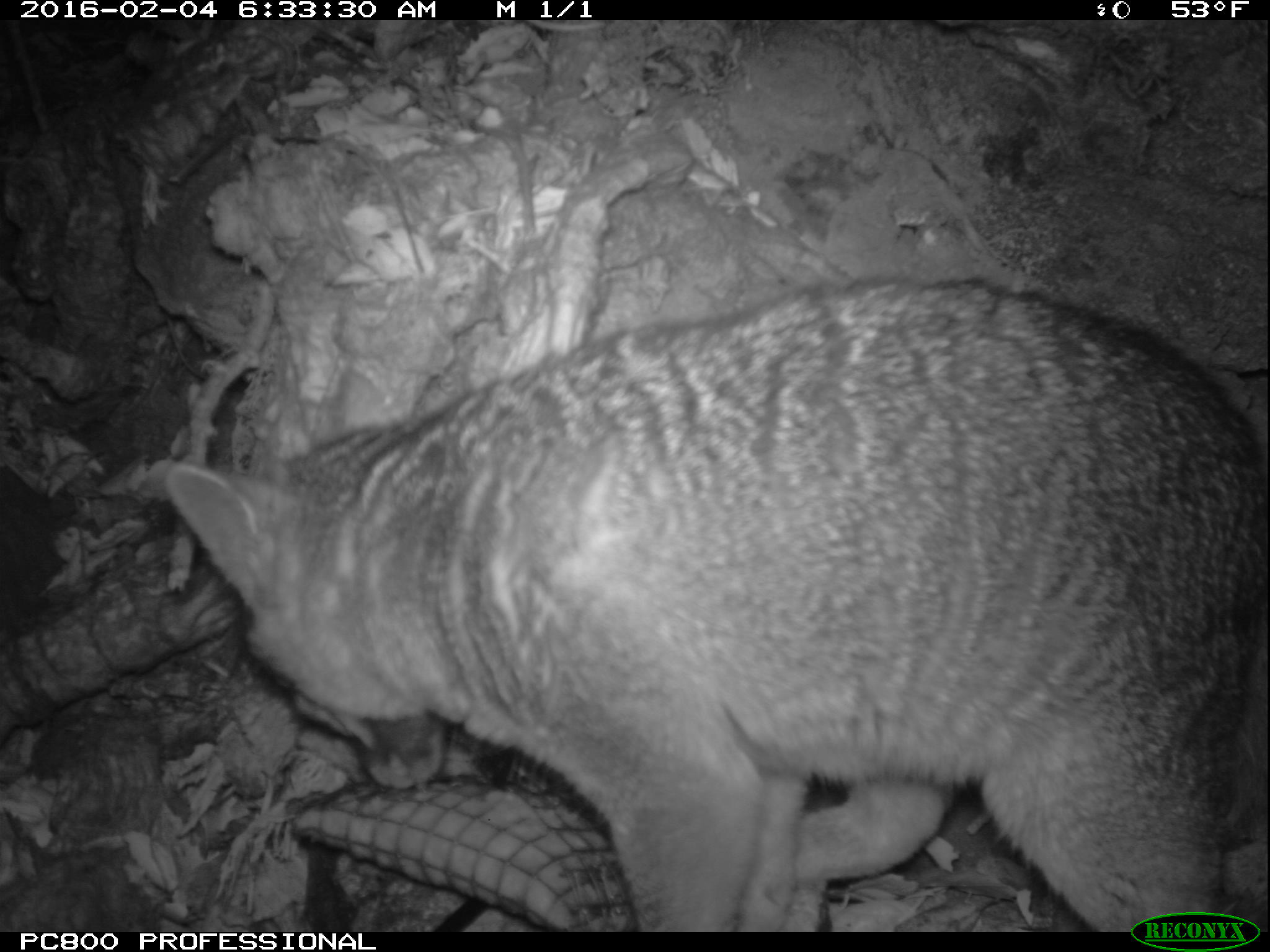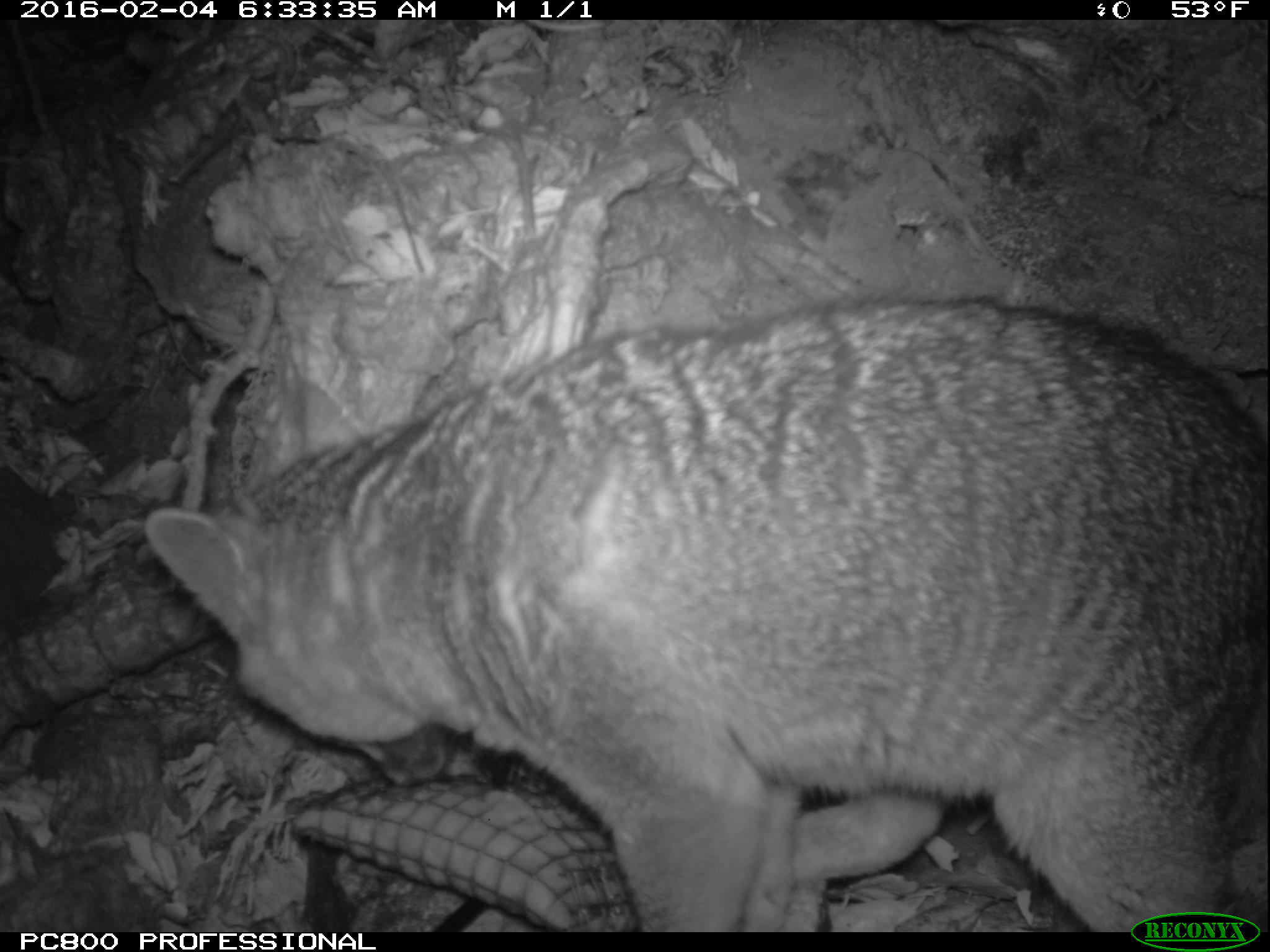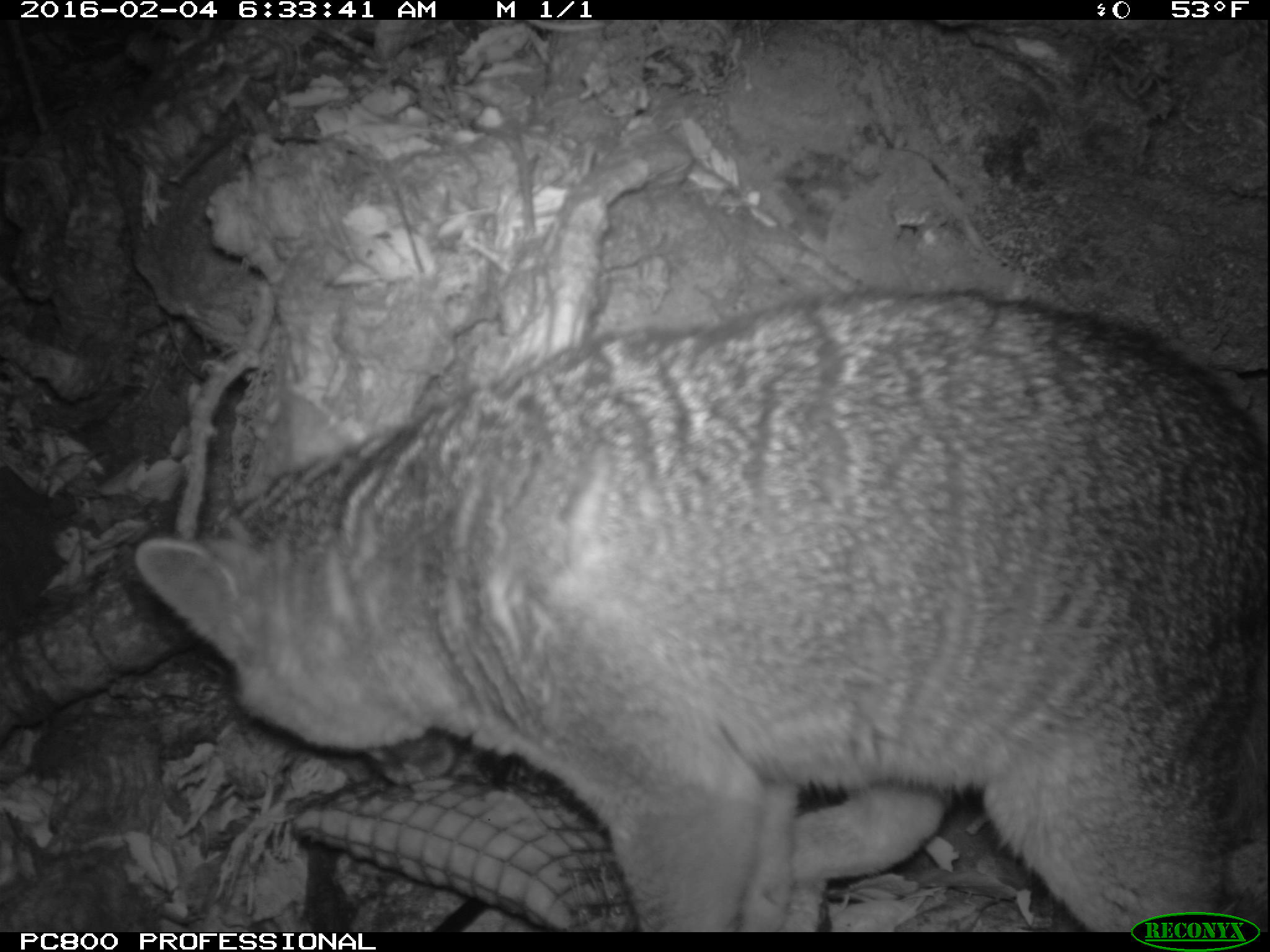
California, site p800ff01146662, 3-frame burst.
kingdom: Animalia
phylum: Chordata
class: Mammalia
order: Carnivora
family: Canidae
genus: Urocyon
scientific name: Urocyon littoralis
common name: island fox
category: fox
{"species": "fox (island fox) (Urocyon littoralis)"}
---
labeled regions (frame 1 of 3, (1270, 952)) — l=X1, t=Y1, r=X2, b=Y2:
fox: l=162, t=278, r=1269, b=932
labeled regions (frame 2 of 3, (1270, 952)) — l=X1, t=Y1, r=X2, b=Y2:
fox: l=141, t=297, r=1268, b=932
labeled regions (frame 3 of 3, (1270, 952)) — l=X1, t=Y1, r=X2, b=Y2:
fox: l=134, t=286, r=1269, b=932